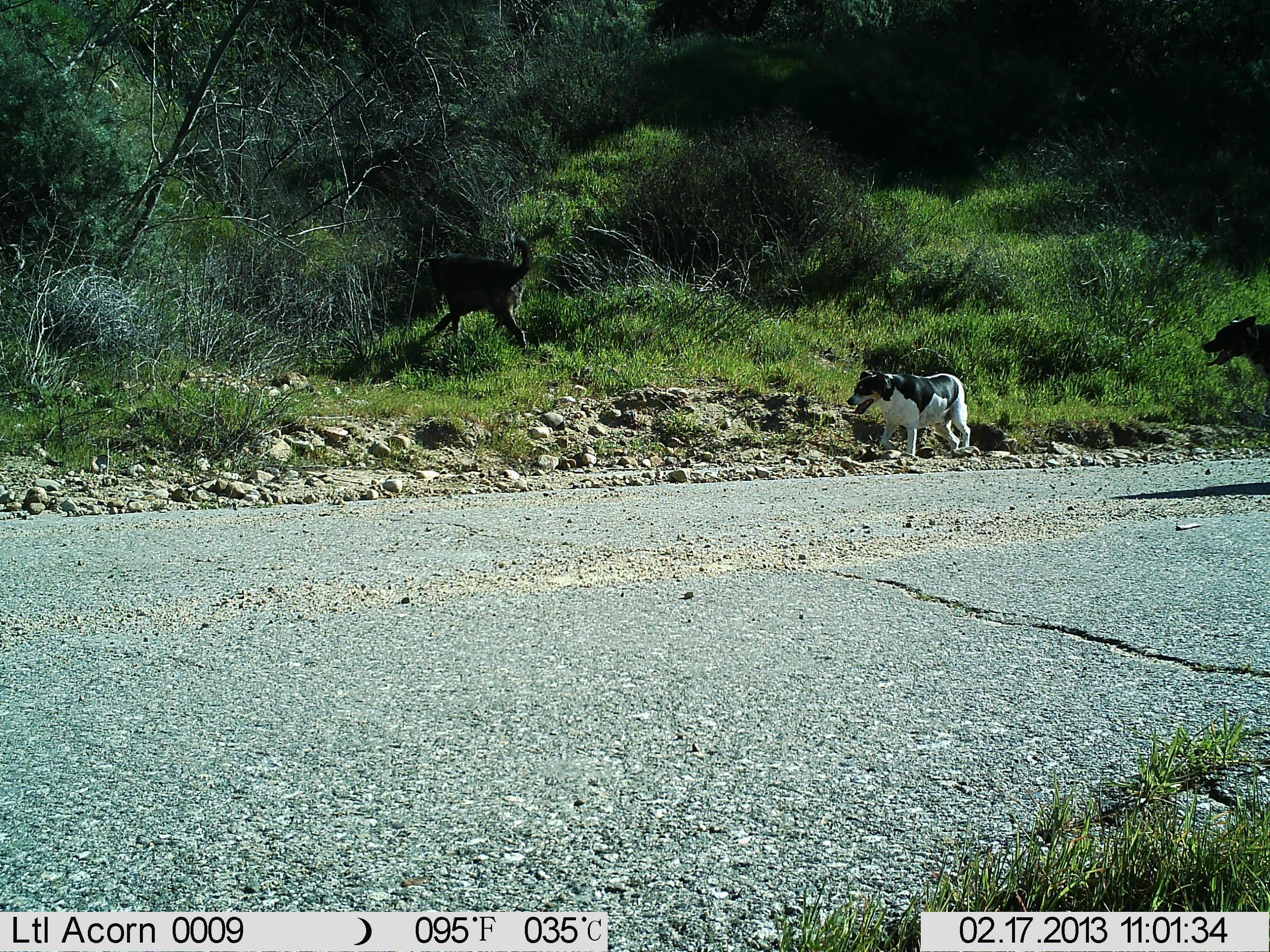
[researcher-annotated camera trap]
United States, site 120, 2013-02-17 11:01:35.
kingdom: Animalia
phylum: Chordata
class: Mammalia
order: Carnivora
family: Canidae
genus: Canis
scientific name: Canis familiaris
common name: domestic dog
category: dog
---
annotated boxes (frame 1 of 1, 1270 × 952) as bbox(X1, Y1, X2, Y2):
dog: bbox(791, 317, 1030, 519)